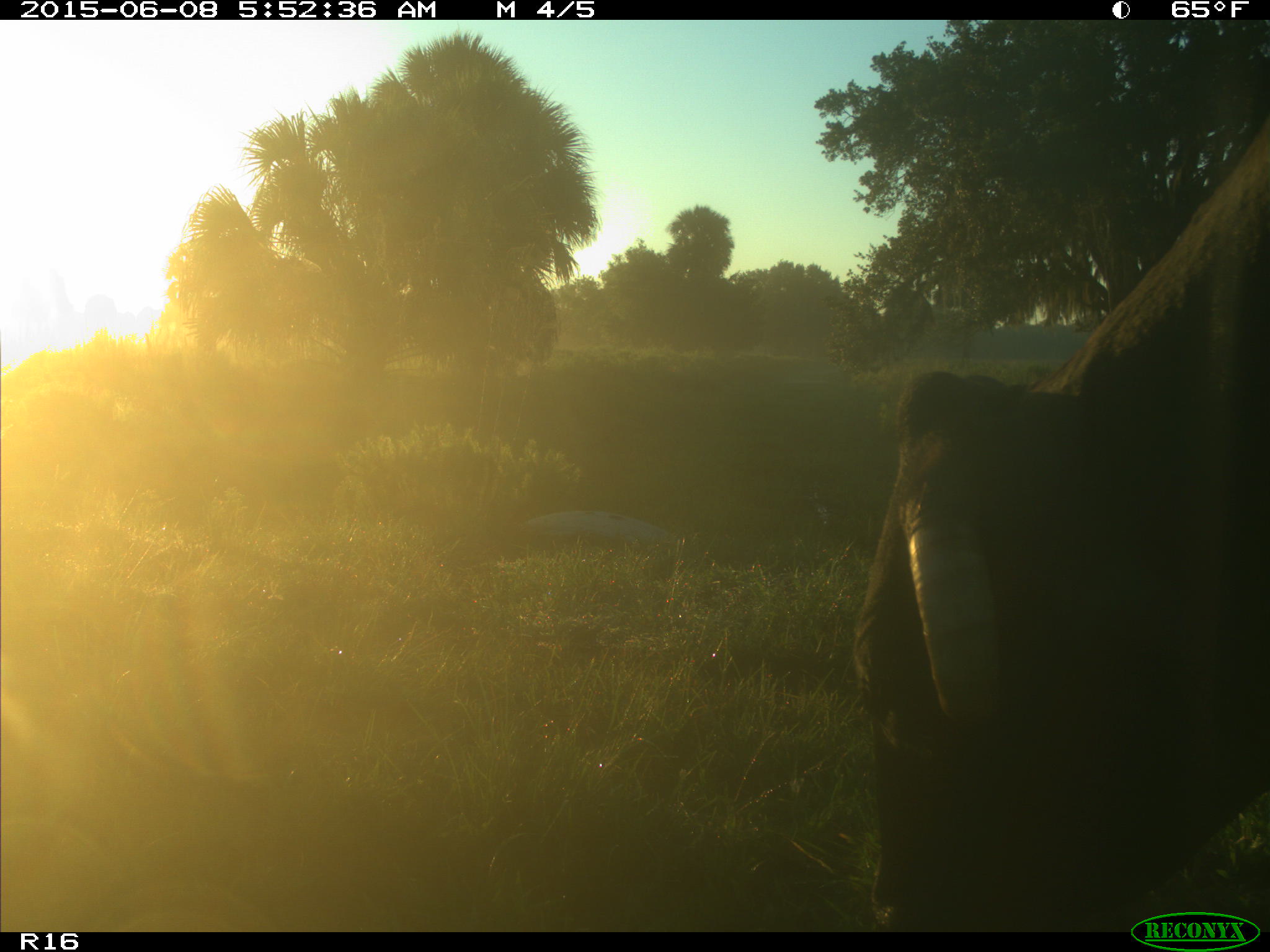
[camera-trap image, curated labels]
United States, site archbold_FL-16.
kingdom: Animalia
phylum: Chordata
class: Mammalia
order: Artiodactyla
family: Bovidae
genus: Bos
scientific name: Bos taurus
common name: domestic cow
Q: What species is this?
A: Bos taurus (domestic cow).